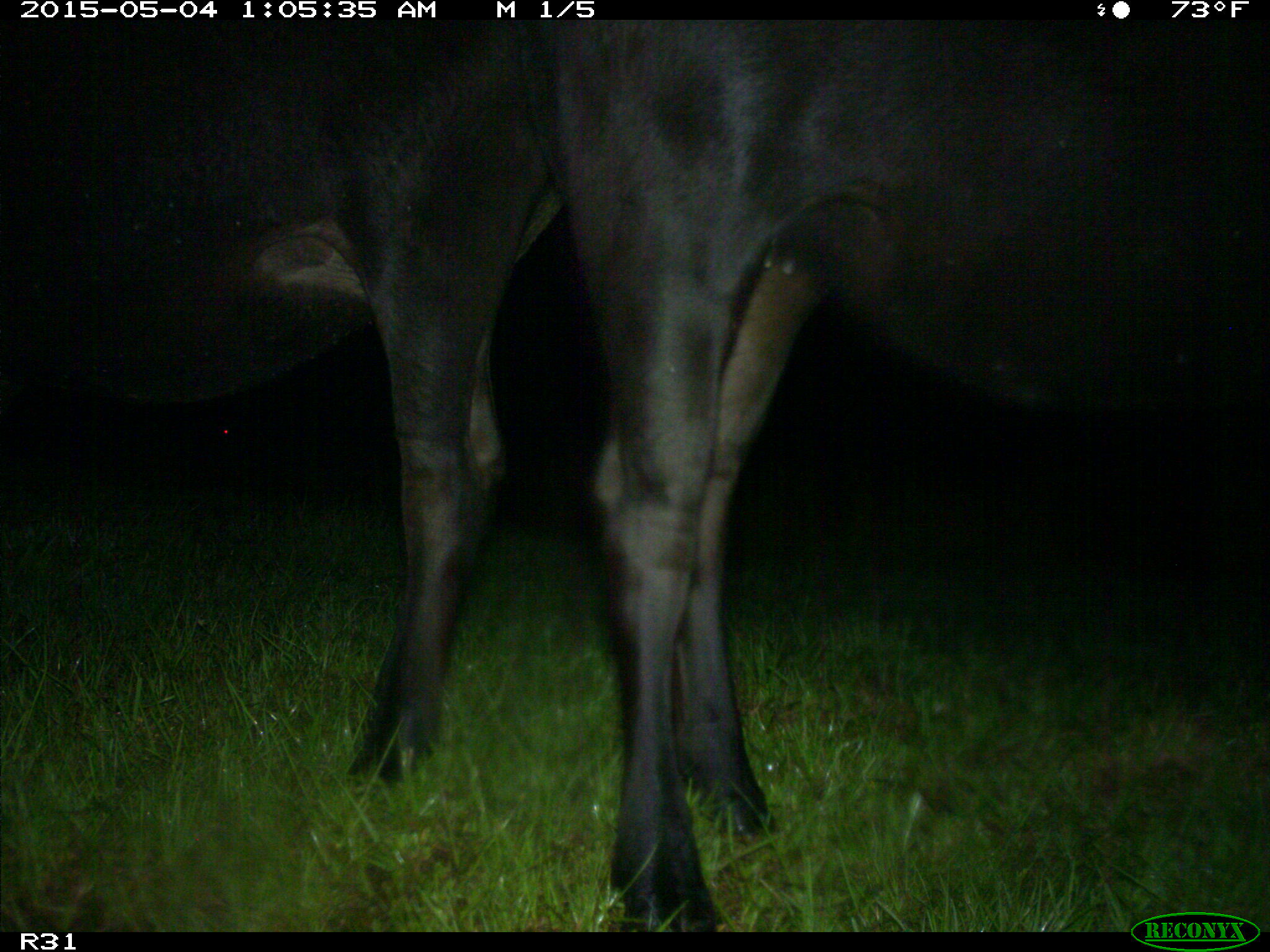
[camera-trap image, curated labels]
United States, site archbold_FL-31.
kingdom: Animalia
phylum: Chordata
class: Mammalia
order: Artiodactyla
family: Bovidae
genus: Bos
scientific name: Bos taurus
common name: domestic cow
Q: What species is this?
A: Bos taurus (domestic cow).